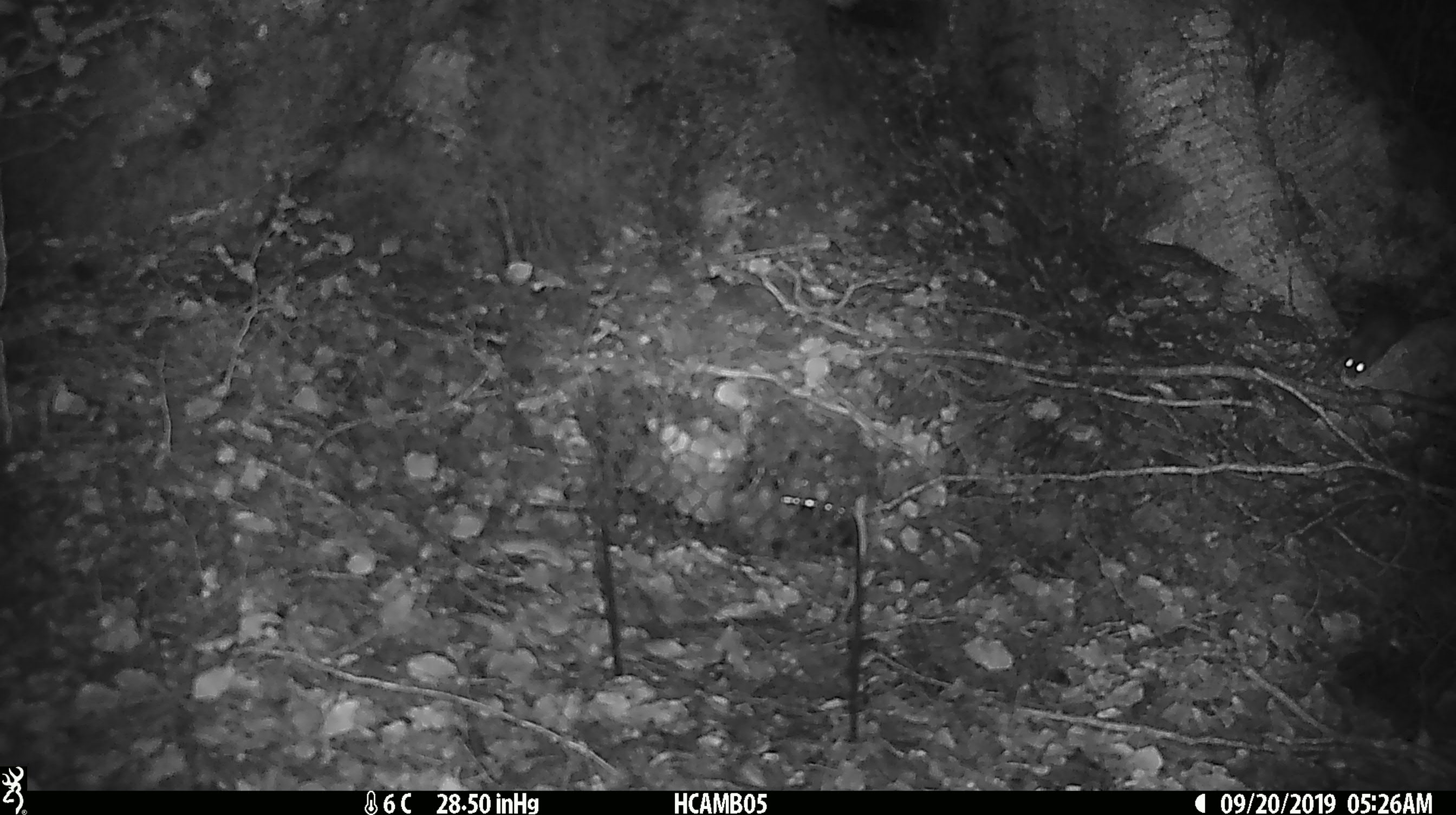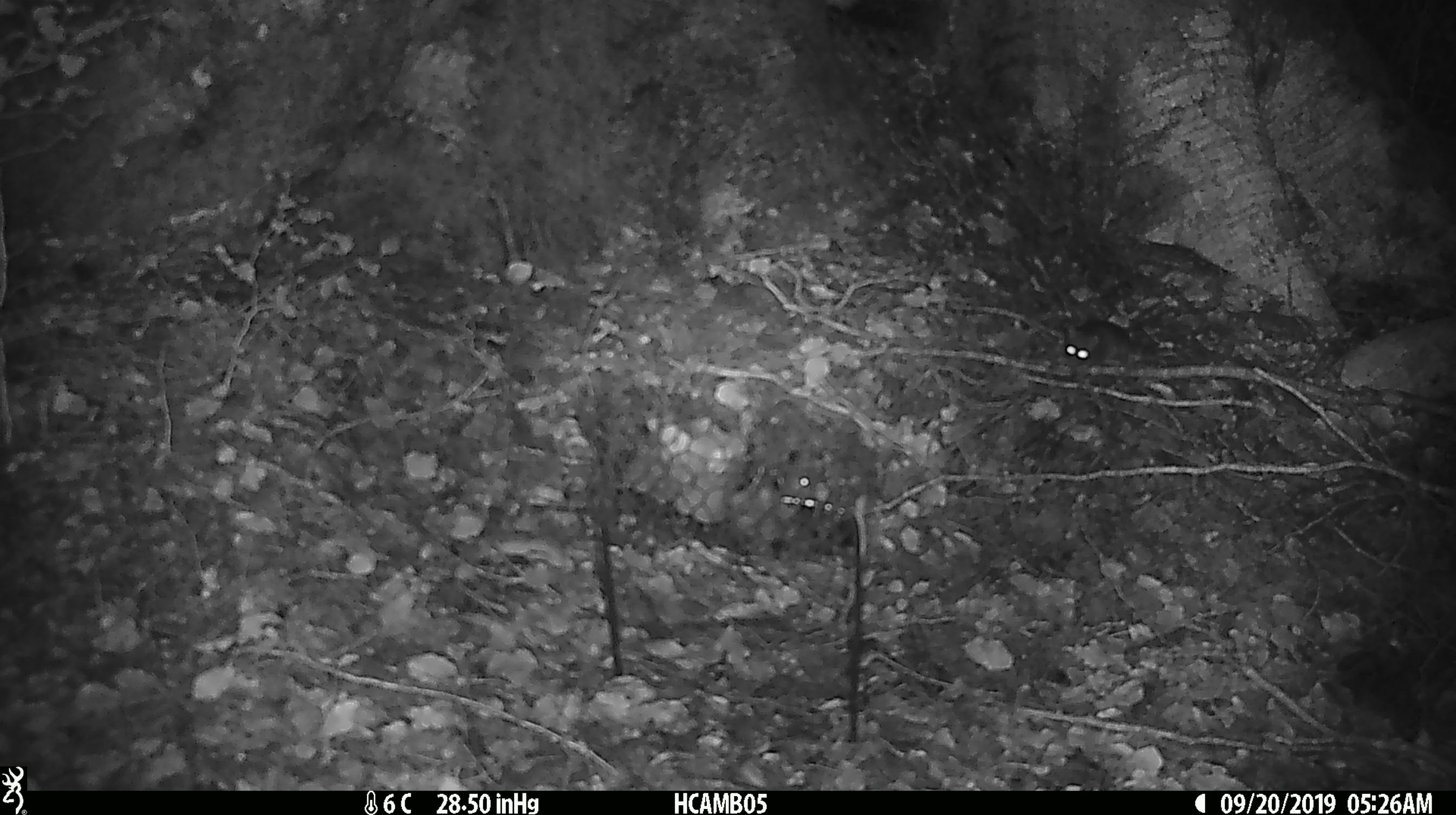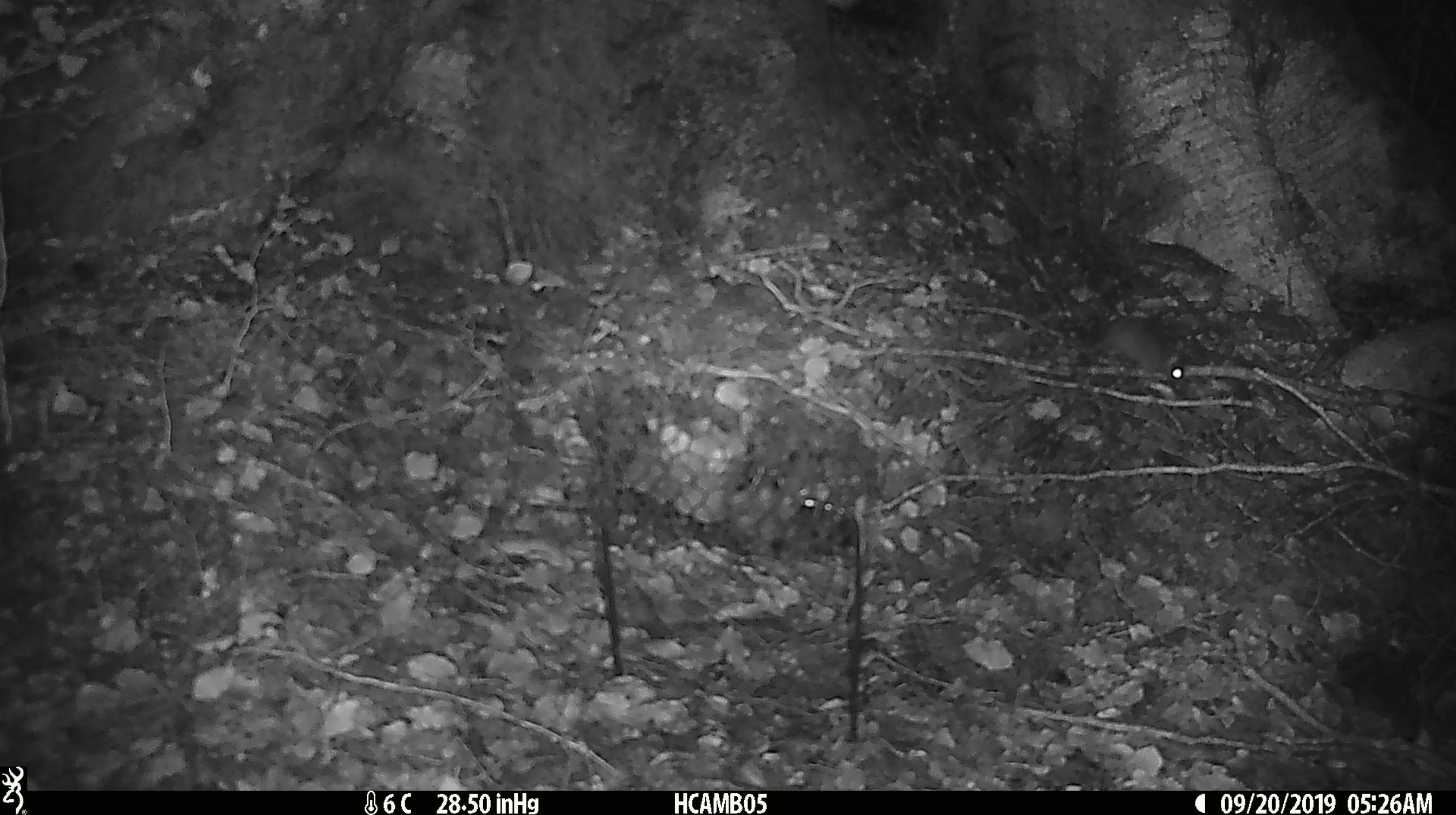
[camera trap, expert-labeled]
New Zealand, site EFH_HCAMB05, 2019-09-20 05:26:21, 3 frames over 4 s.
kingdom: Animalia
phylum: Chordata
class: Mammalia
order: Rodentia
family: Muridae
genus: Mus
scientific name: Mus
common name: mouse